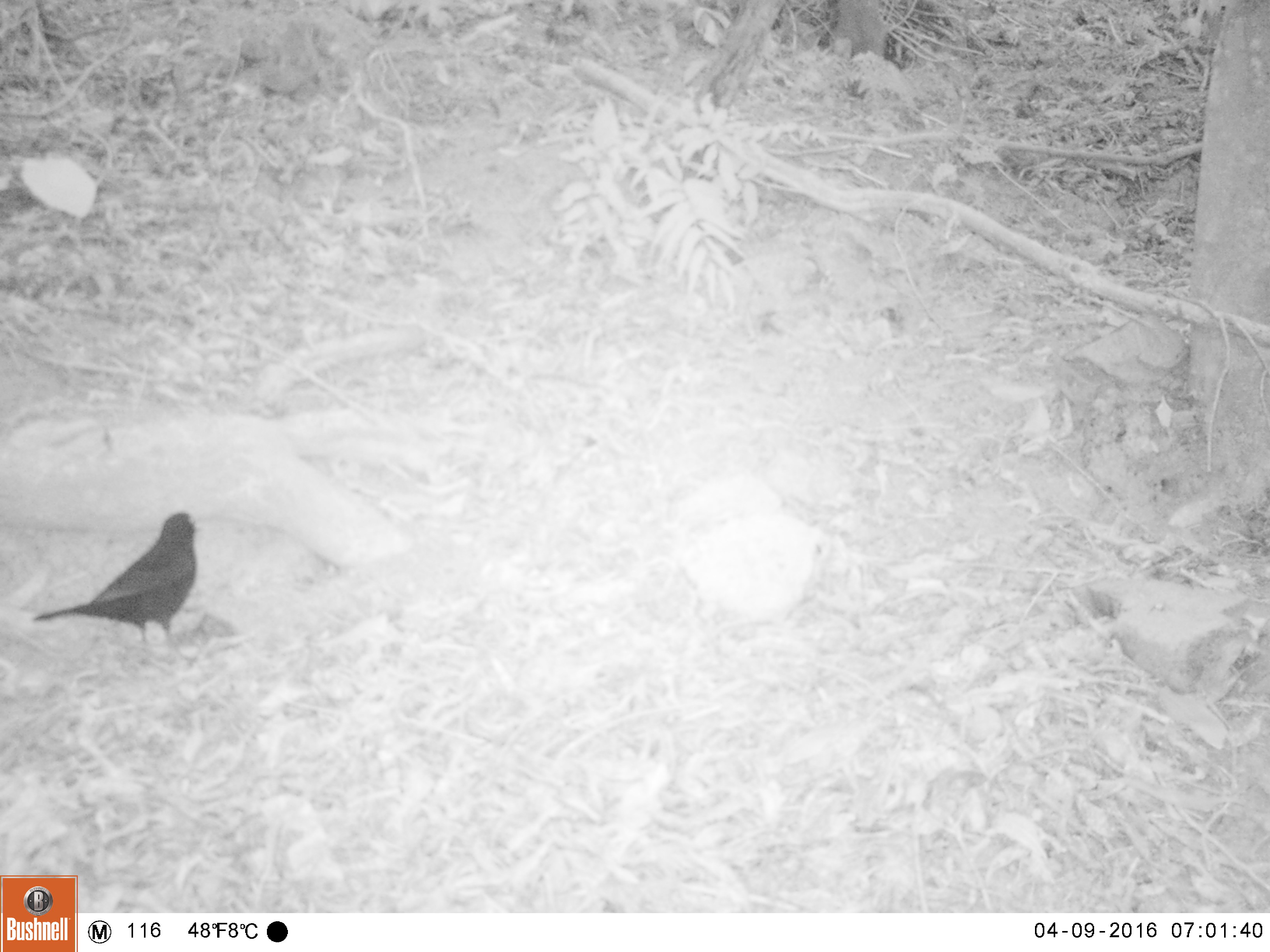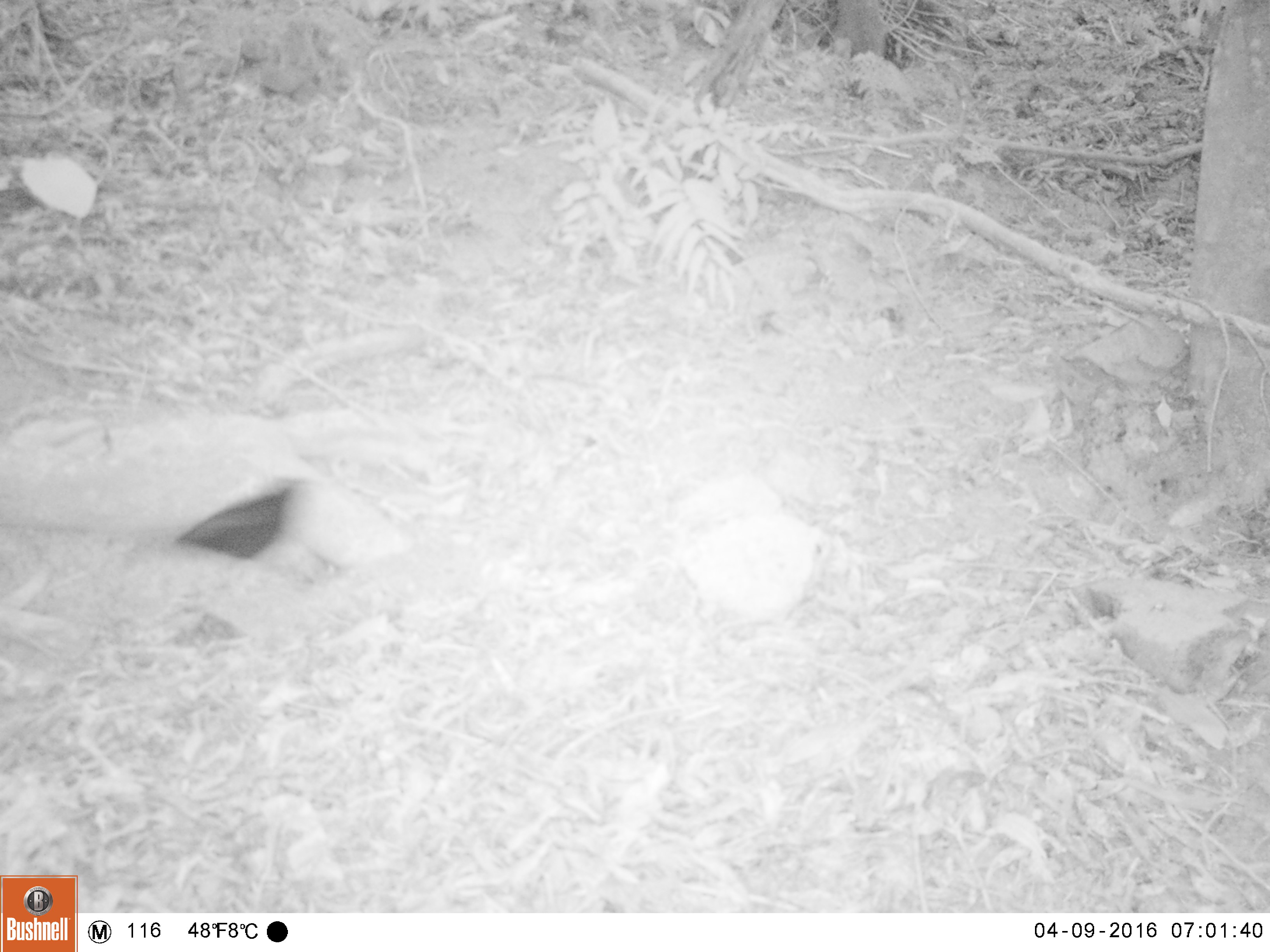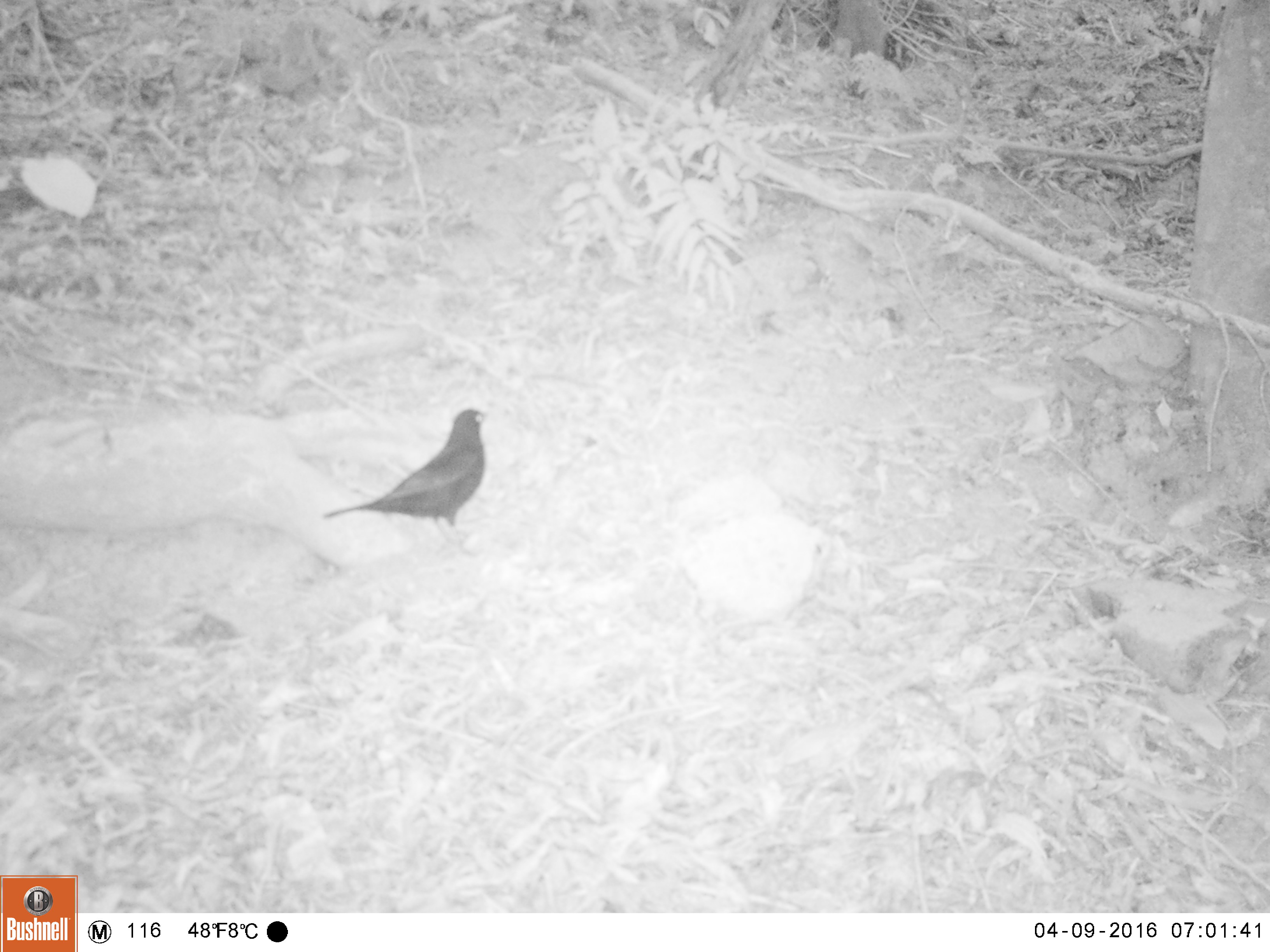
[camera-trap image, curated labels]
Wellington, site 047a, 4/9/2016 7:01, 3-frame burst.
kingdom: Animalia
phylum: Chordata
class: Aves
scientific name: Aves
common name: bird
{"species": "bird (Aves)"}